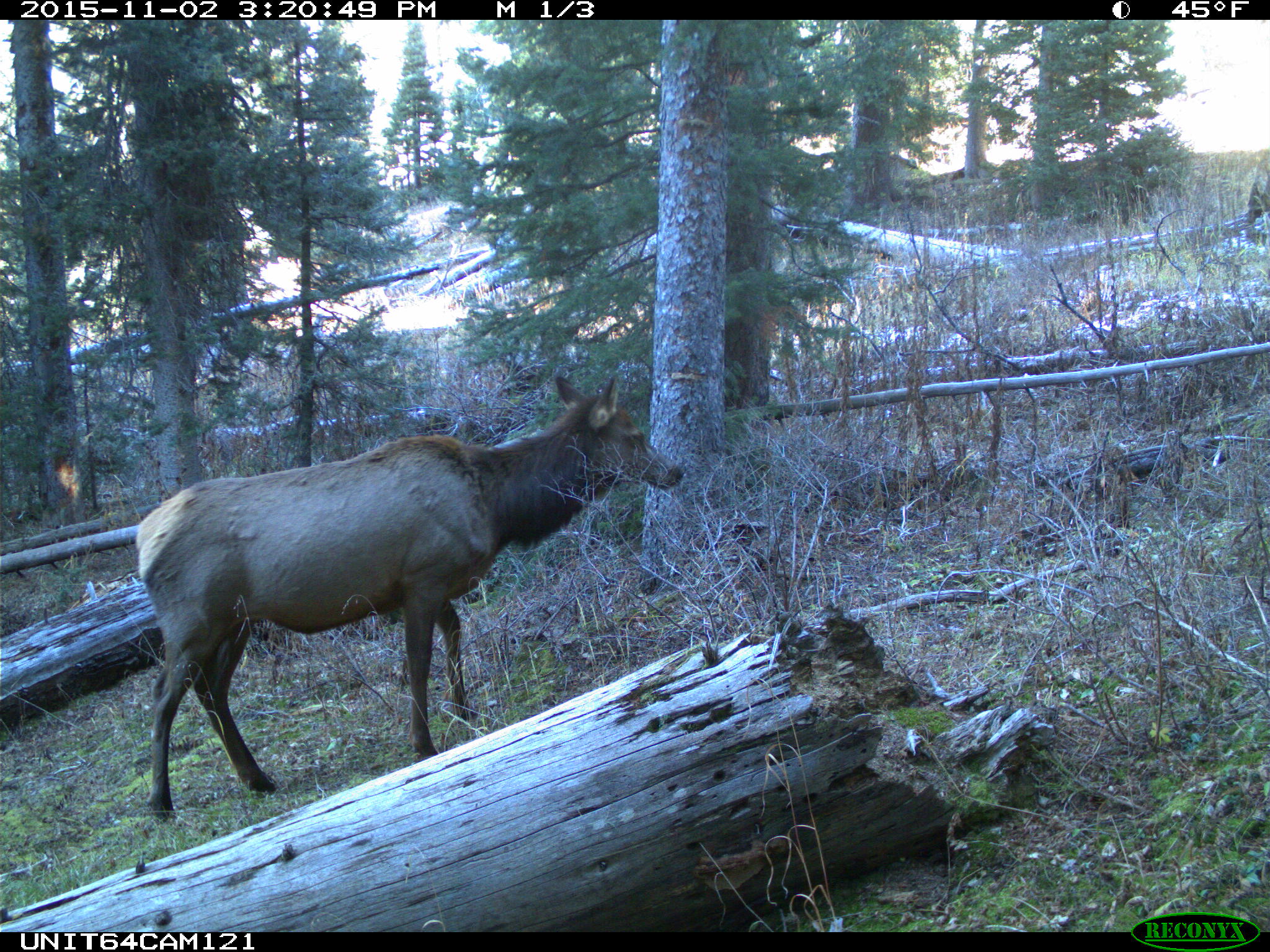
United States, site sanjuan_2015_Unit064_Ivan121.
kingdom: Animalia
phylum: Chordata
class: Mammalia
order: Artiodactyla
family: Cervidae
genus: Cervus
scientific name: Cervus elaphus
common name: red deer